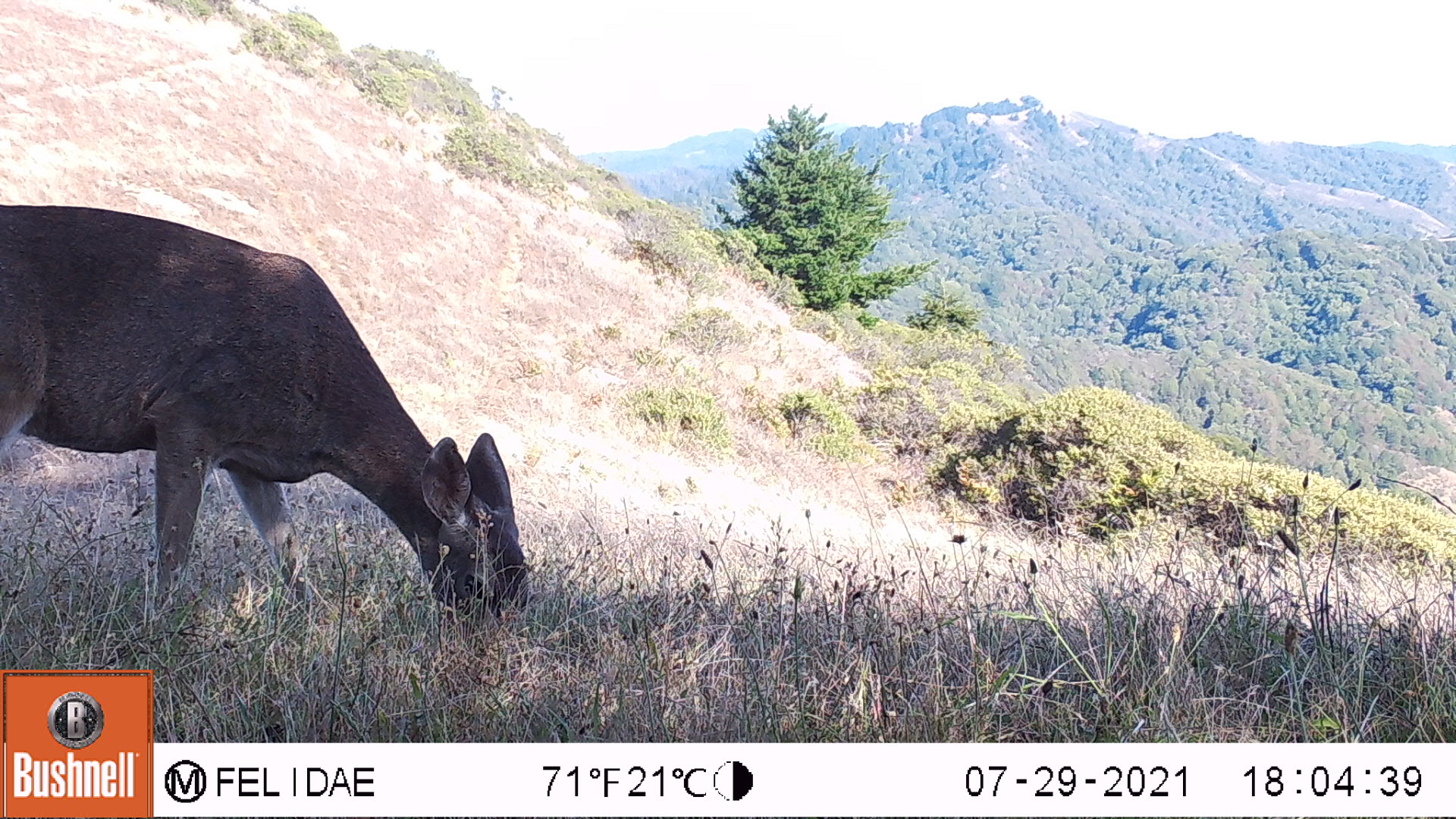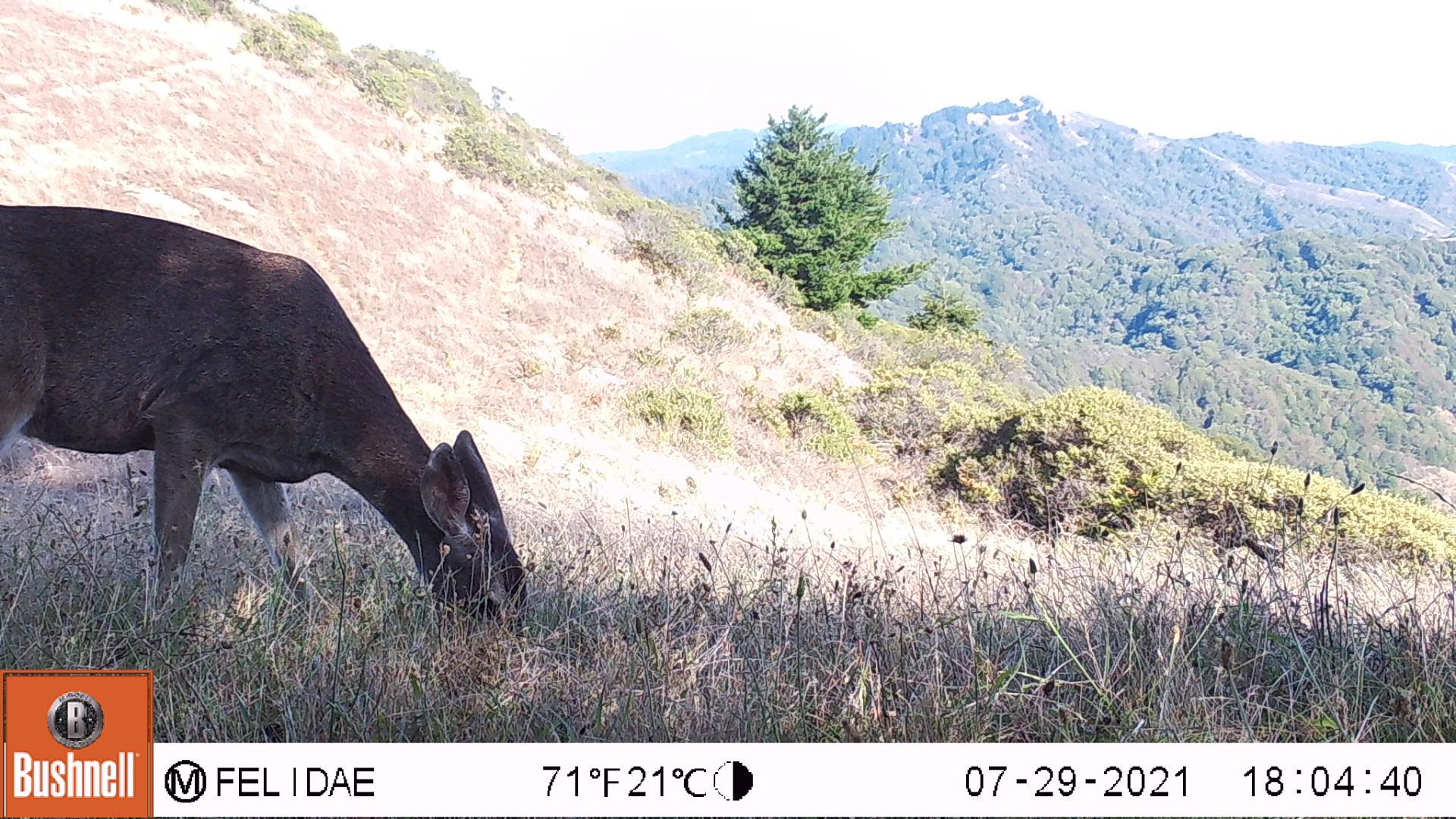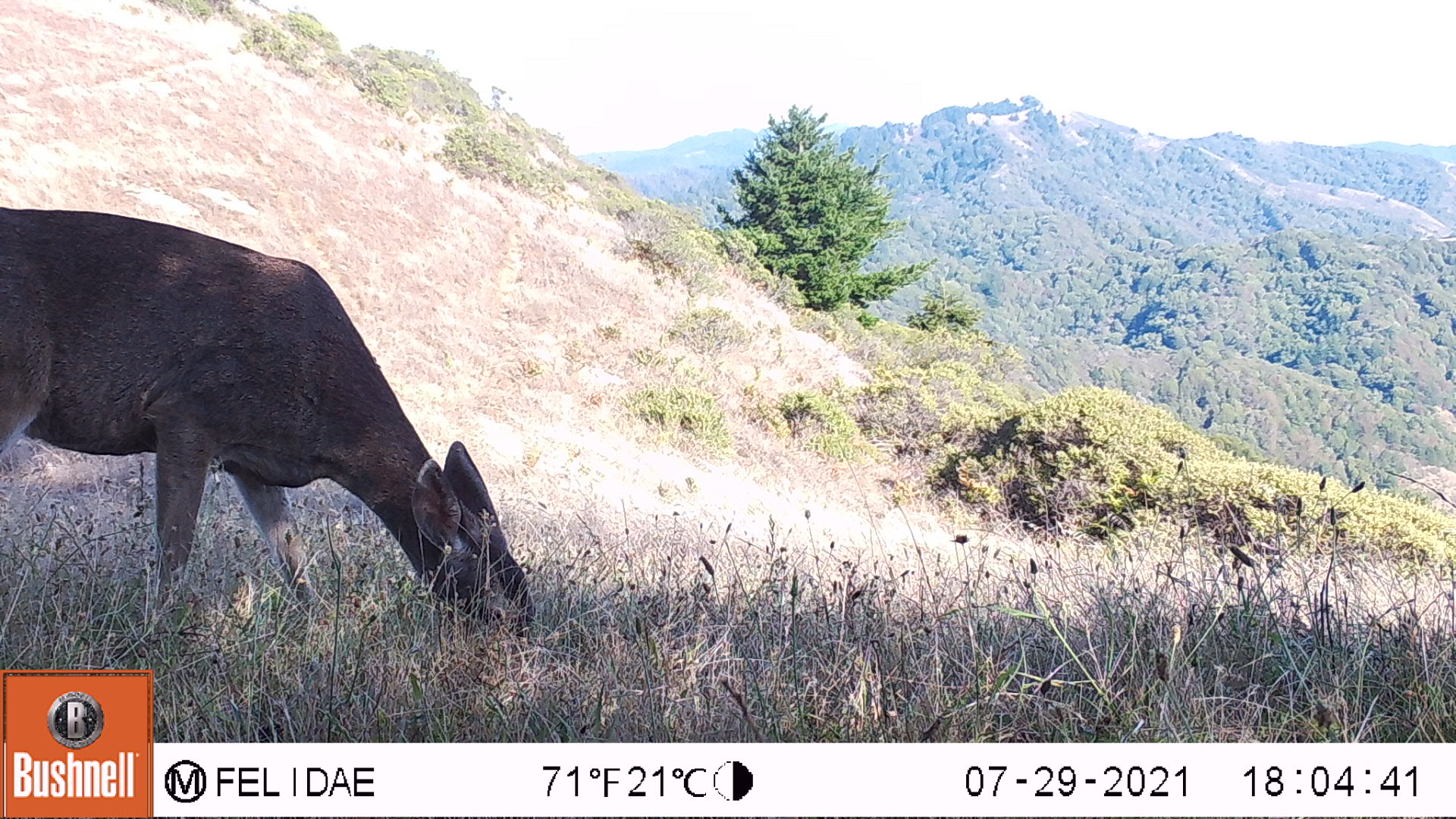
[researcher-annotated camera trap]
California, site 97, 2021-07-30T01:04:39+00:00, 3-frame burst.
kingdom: Animalia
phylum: Chordata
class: Mammalia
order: Artiodactyla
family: Cervidae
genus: Odocoileus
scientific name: Odocoileus hemionus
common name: mule deer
Mule deer (Odocoileus hemionus).